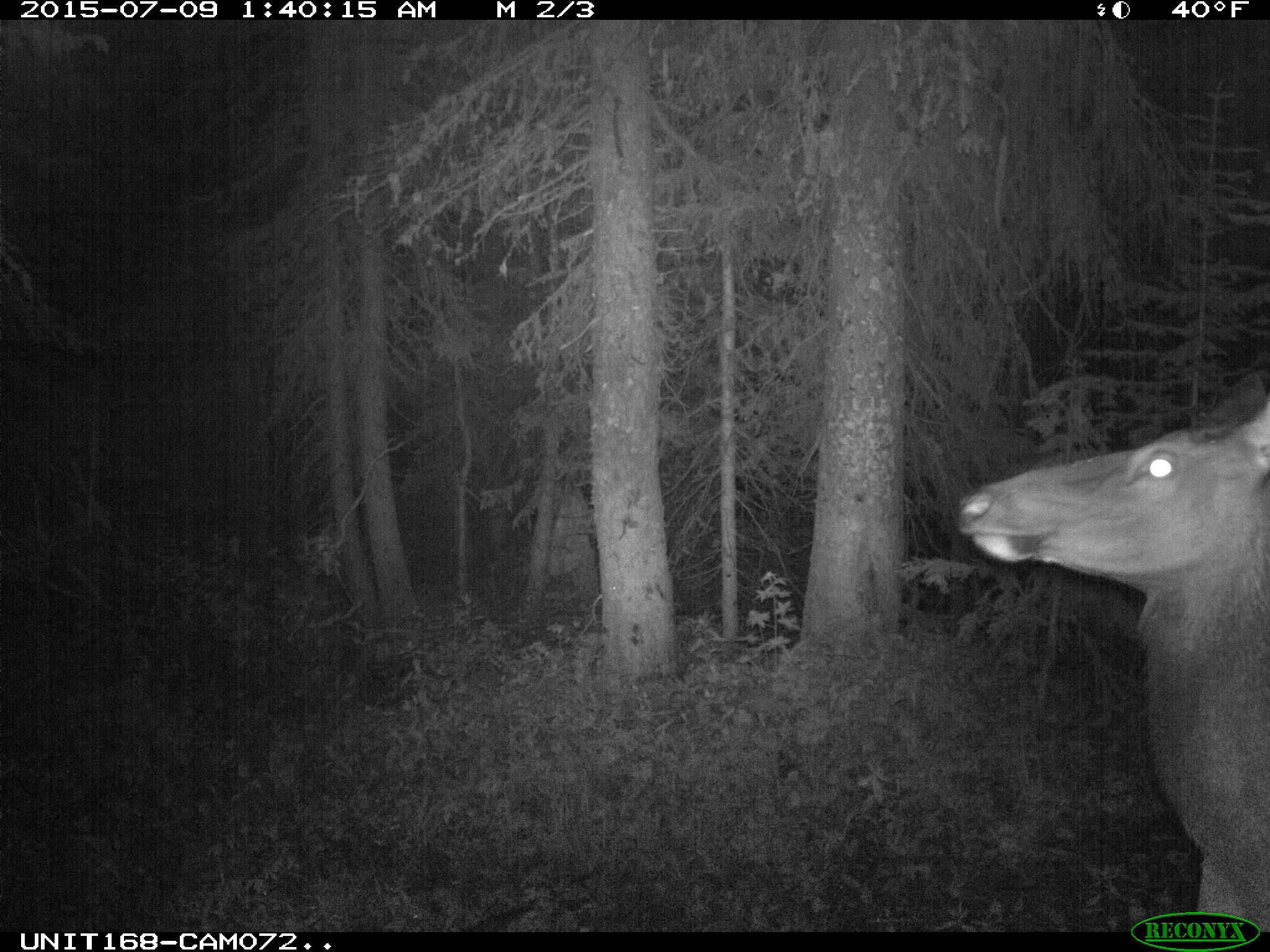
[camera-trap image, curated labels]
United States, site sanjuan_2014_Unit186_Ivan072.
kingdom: Animalia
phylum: Chordata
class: Mammalia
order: Artiodactyla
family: Cervidae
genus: Cervus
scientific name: Cervus elaphus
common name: red deer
Cervus elaphus (red deer).